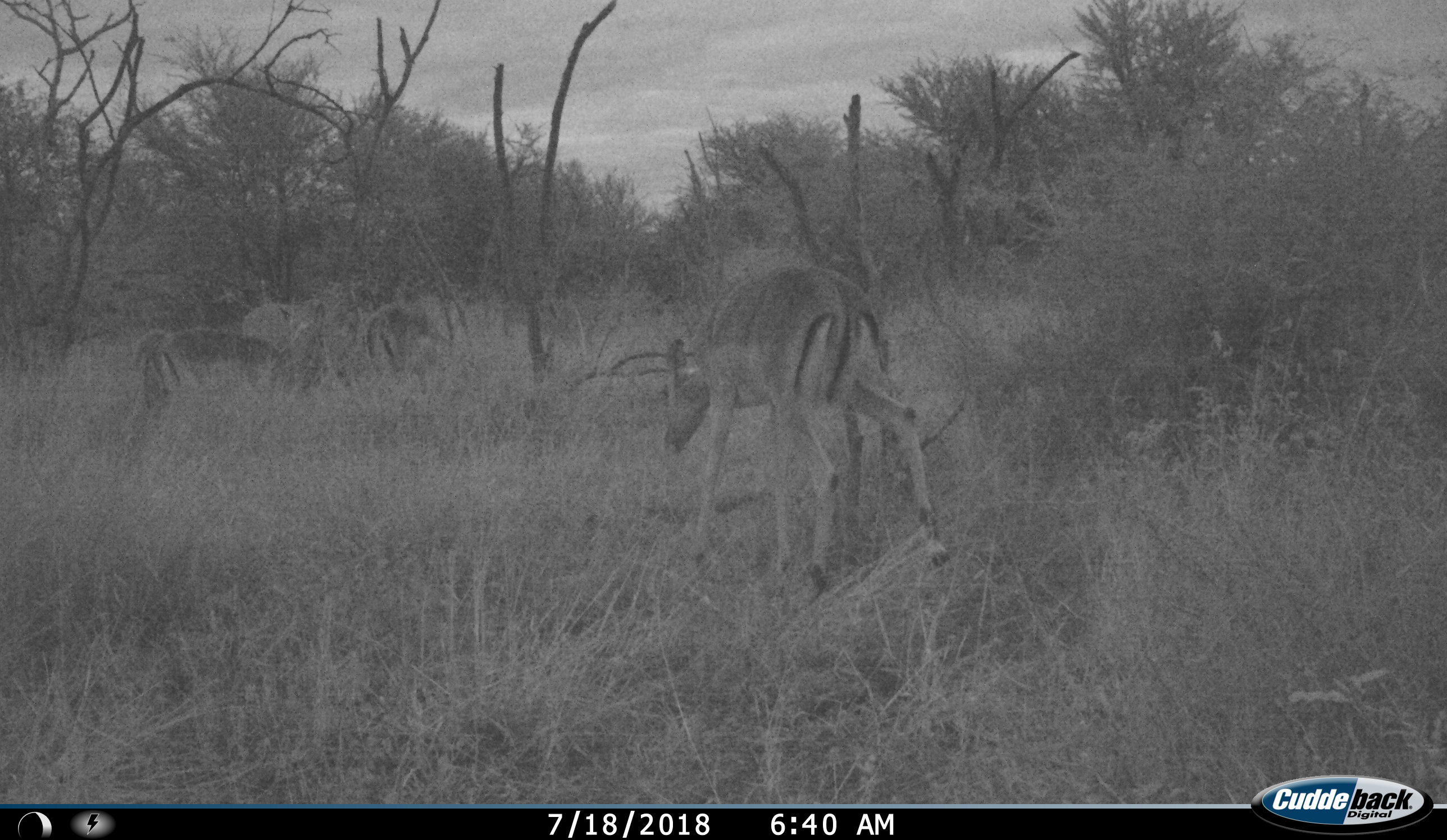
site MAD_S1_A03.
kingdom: Animalia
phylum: Chordata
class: Mammalia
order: Artiodactyla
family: Bovidae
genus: Aepyceros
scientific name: Aepyceros melampus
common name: impala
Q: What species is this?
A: Impala (Aepyceros melampus).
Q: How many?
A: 4.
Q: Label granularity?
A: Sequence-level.